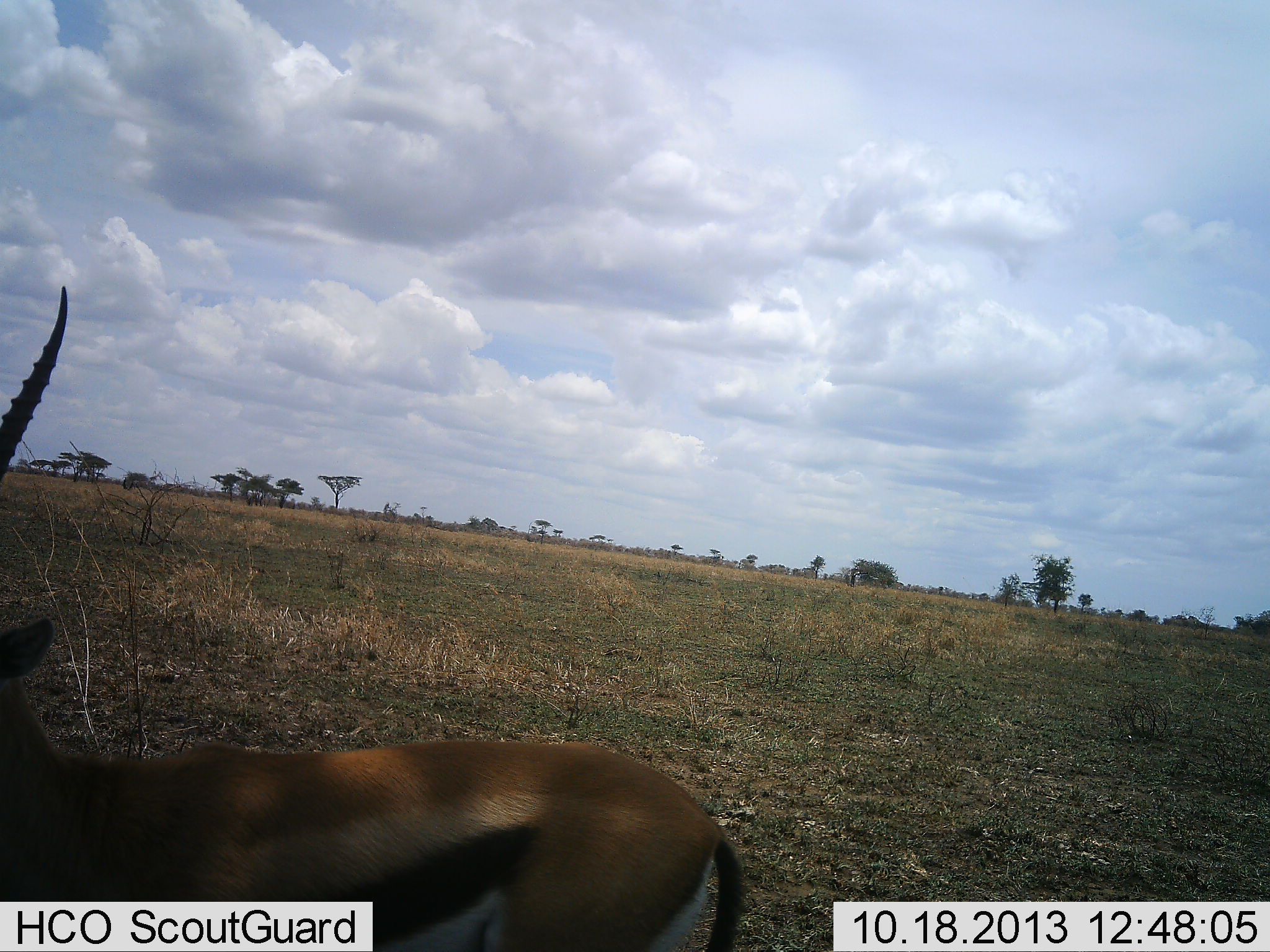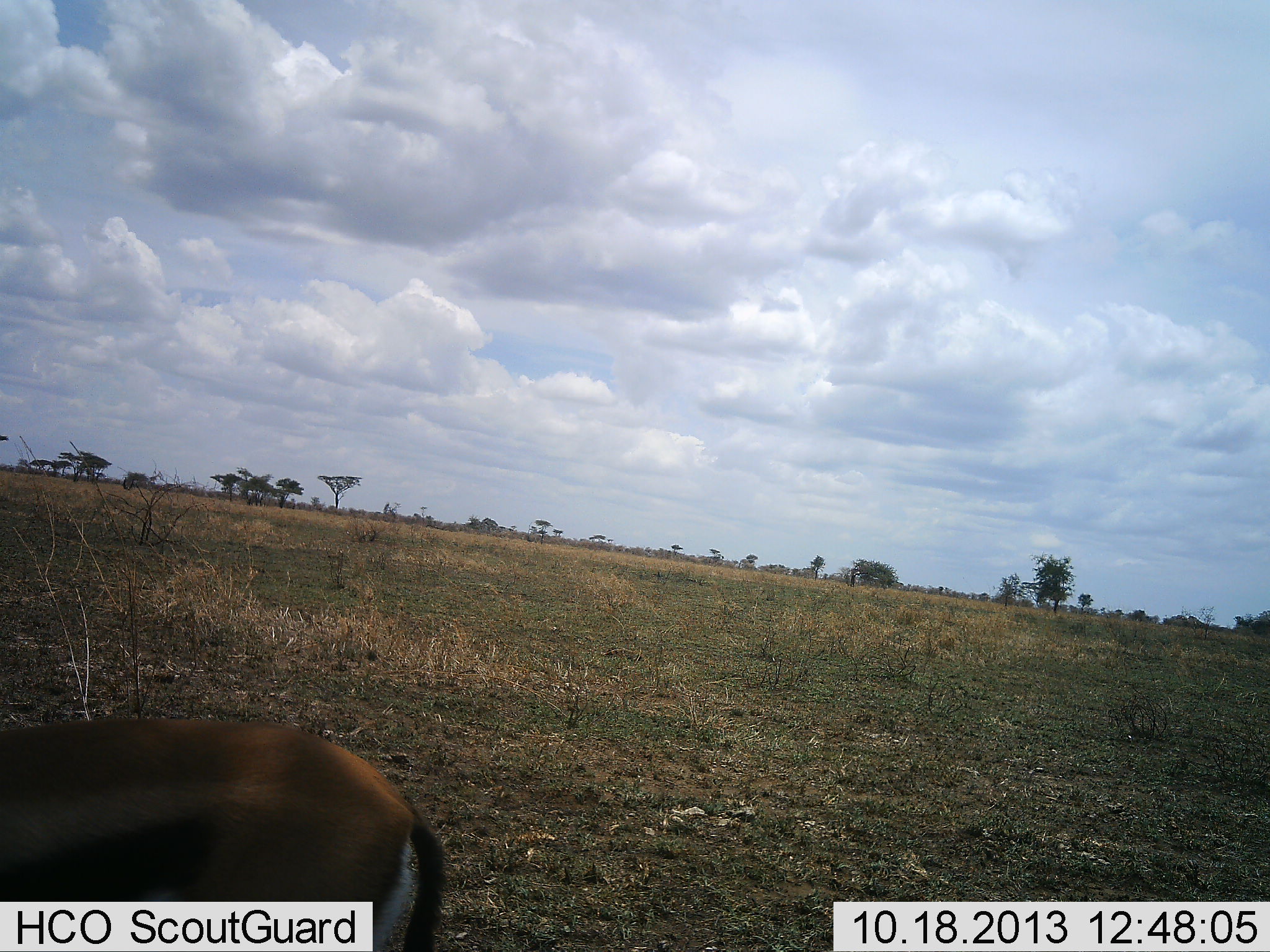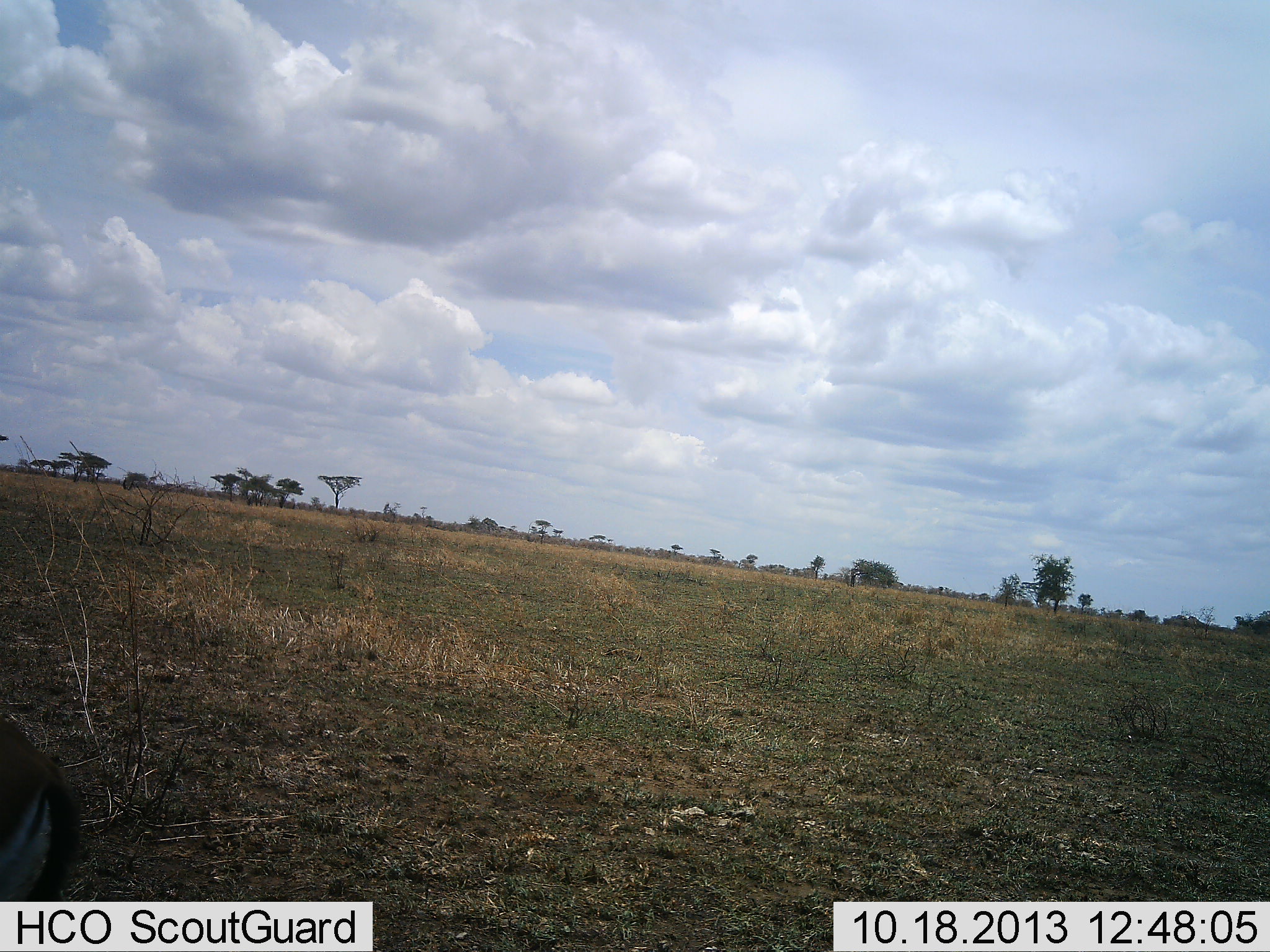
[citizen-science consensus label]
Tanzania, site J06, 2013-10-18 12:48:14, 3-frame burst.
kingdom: Animalia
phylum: Chordata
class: Mammalia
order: Artiodactyla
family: Bovidae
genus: Eudorcas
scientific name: Eudorcas thomsonii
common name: thomson's gazelle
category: gazellethomsons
Gazellethomsons (thomson's gazelle) (Eudorcas thomsonii), count 1. Behavior (volunteer vote fractions): standing 17%, resting 0%, moving 78%, interacting 0%. Young present (vote fraction): 0%. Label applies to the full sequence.